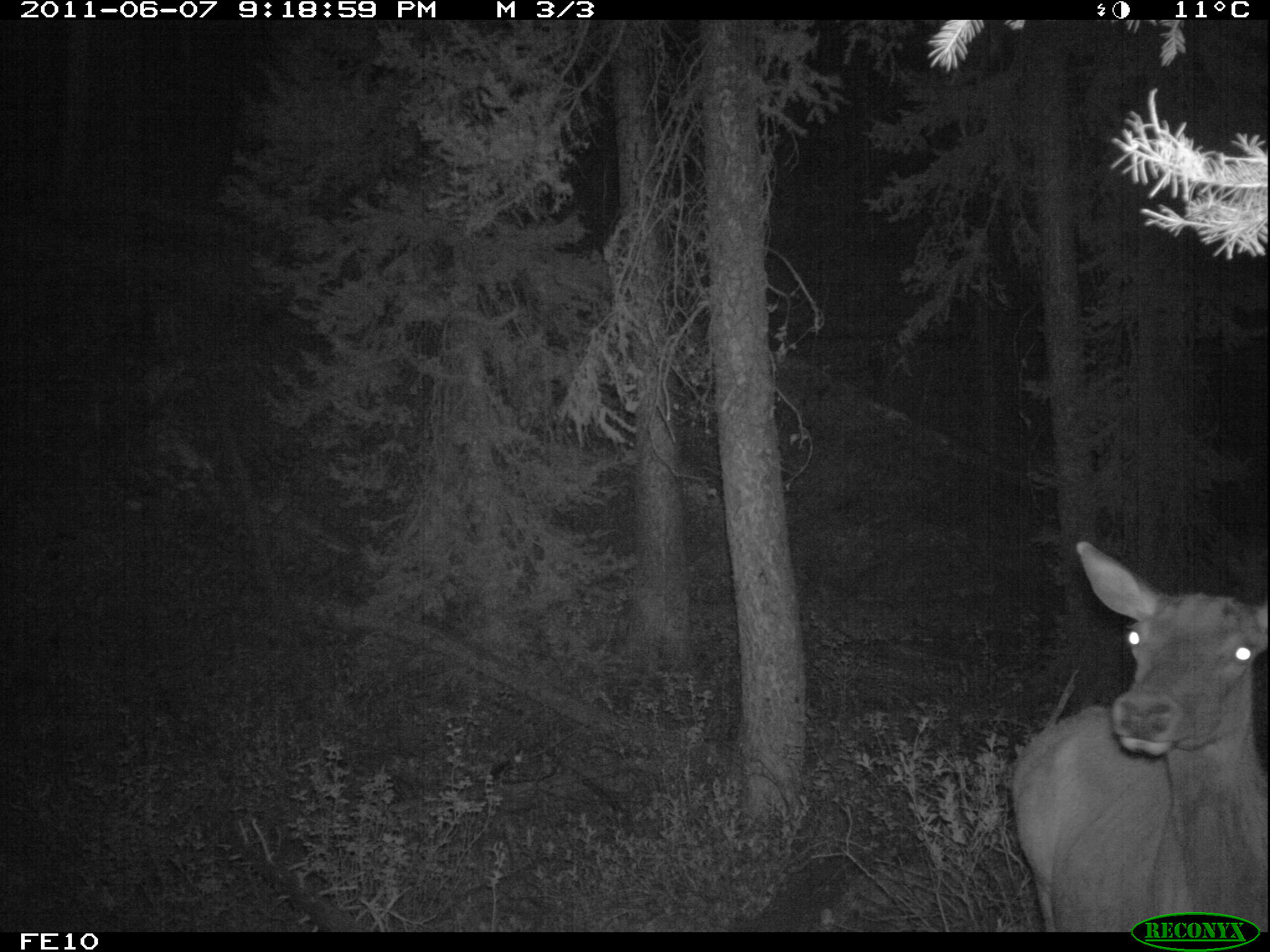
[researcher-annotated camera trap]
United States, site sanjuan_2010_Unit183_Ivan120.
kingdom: Animalia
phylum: Chordata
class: Mammalia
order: Artiodactyla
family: Cervidae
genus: Cervus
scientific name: Cervus elaphus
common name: red deer